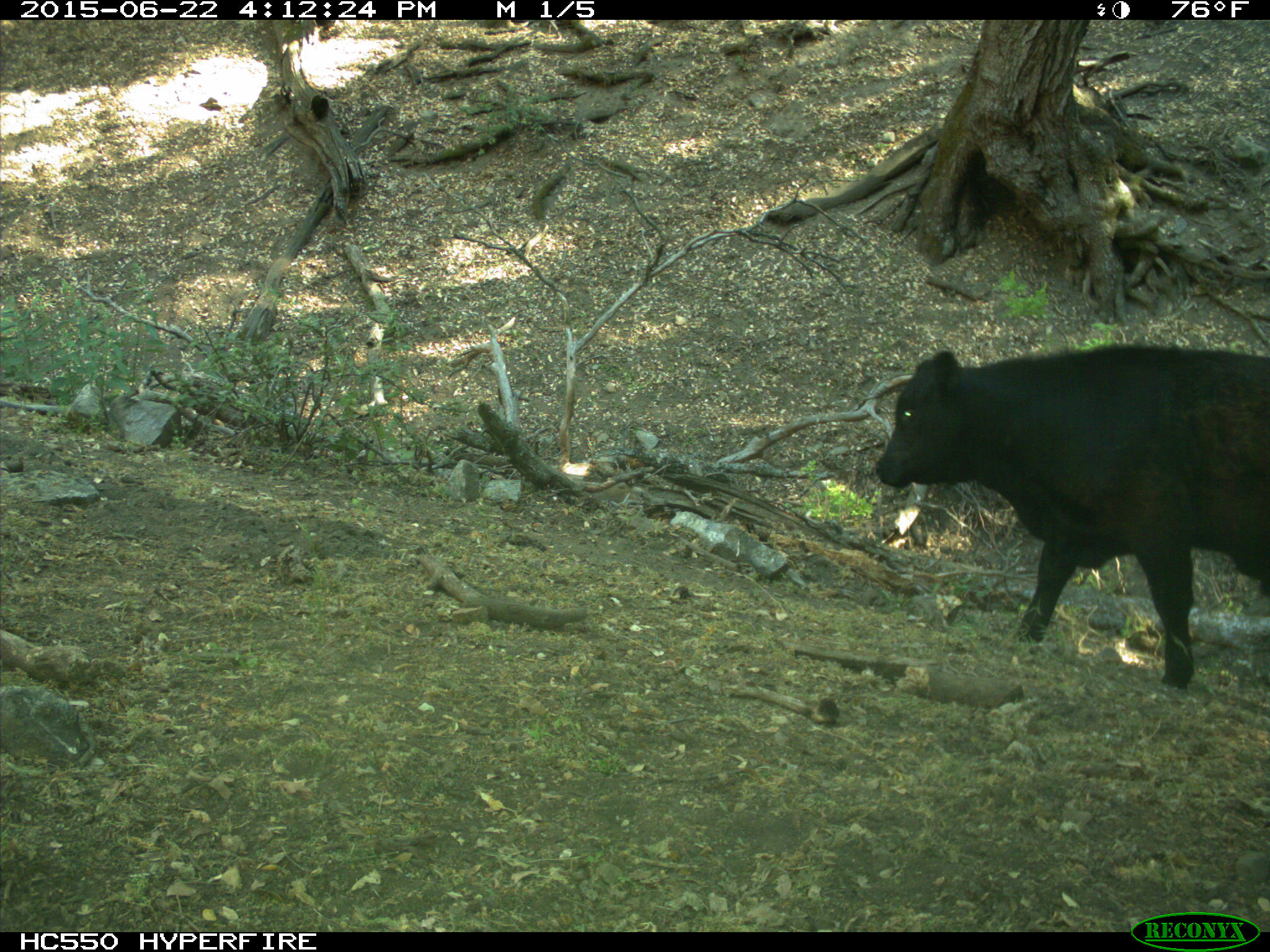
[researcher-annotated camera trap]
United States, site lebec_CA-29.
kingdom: Animalia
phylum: Chordata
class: Mammalia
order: Artiodactyla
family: Bovidae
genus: Bos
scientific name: Bos taurus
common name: domestic cow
Bos taurus (domestic cow).